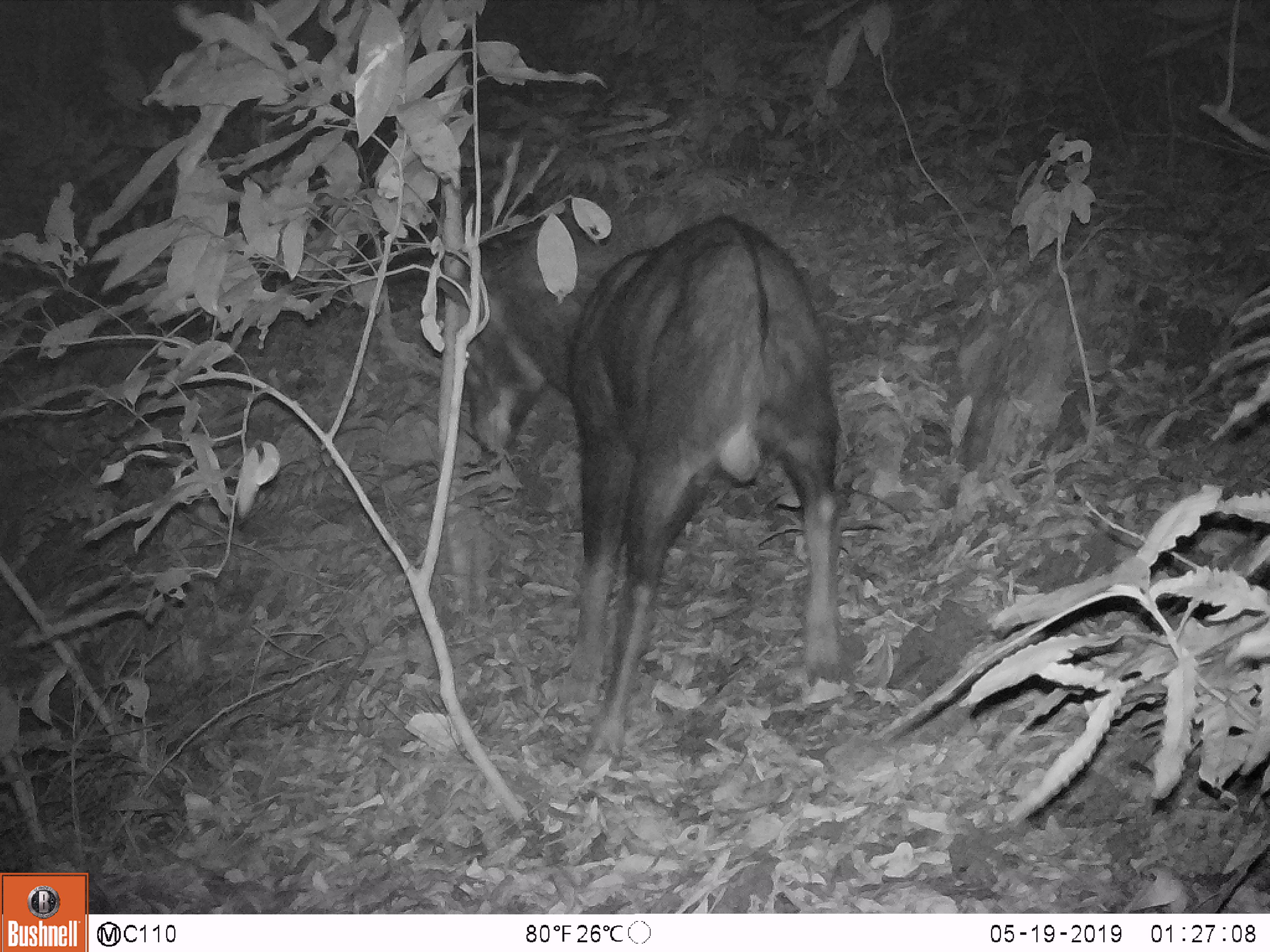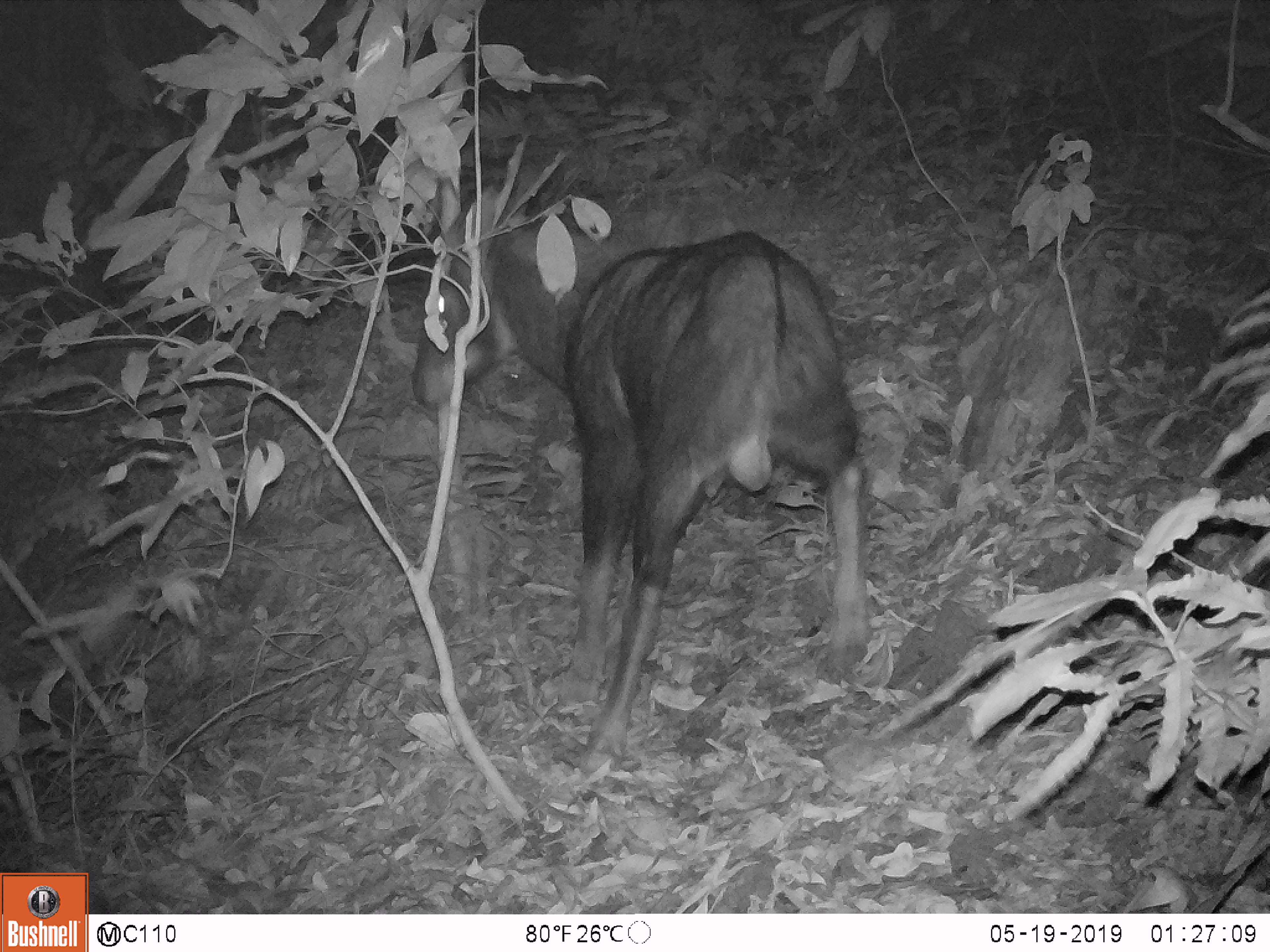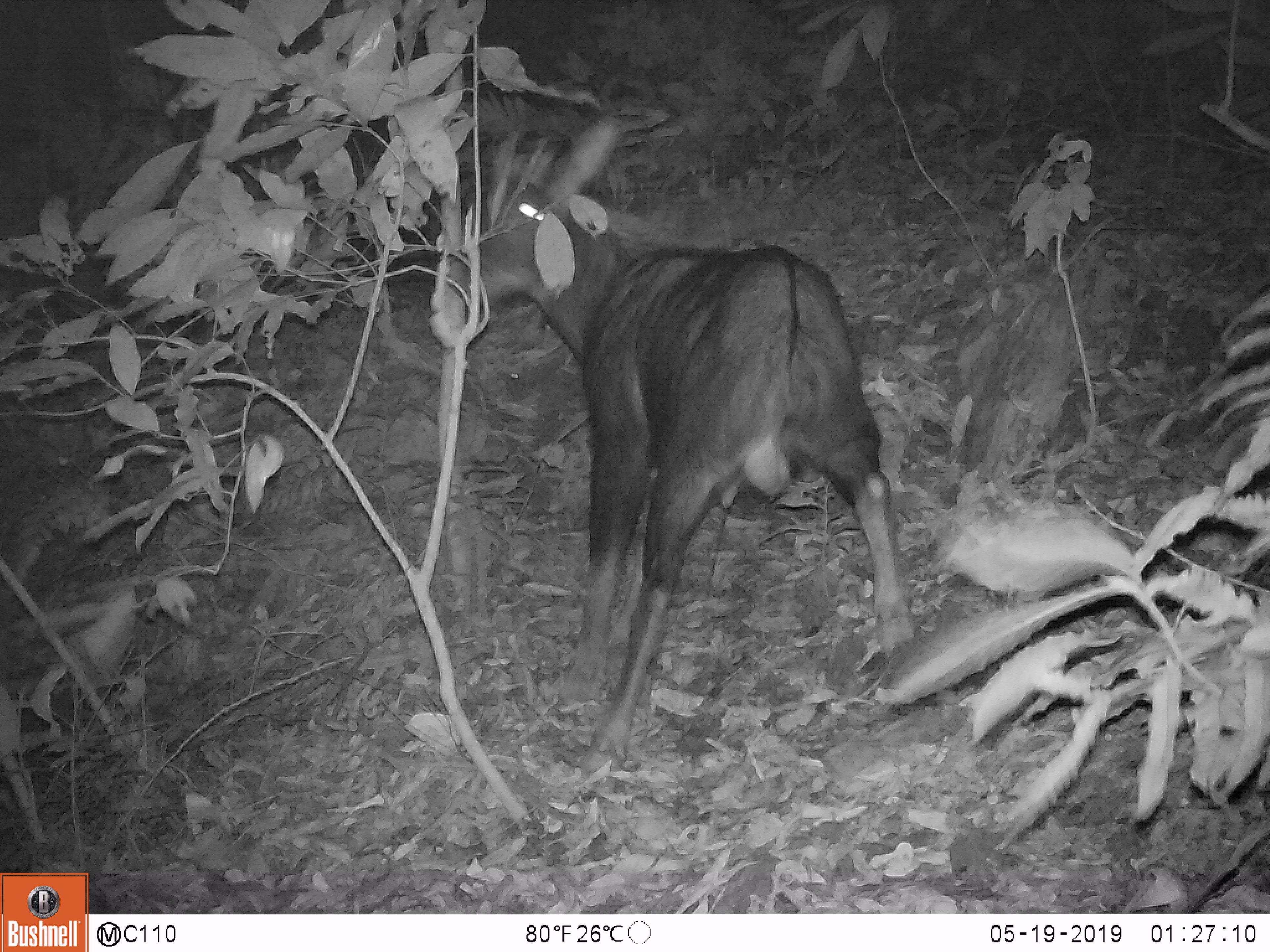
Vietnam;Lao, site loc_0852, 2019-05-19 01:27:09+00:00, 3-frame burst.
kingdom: Animalia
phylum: Chordata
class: Mammalia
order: Artiodactyla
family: Bovidae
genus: Capricornis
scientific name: Capricornis sumatraensis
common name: chinese serow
Chinese serow (Capricornis sumatraensis). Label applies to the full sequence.